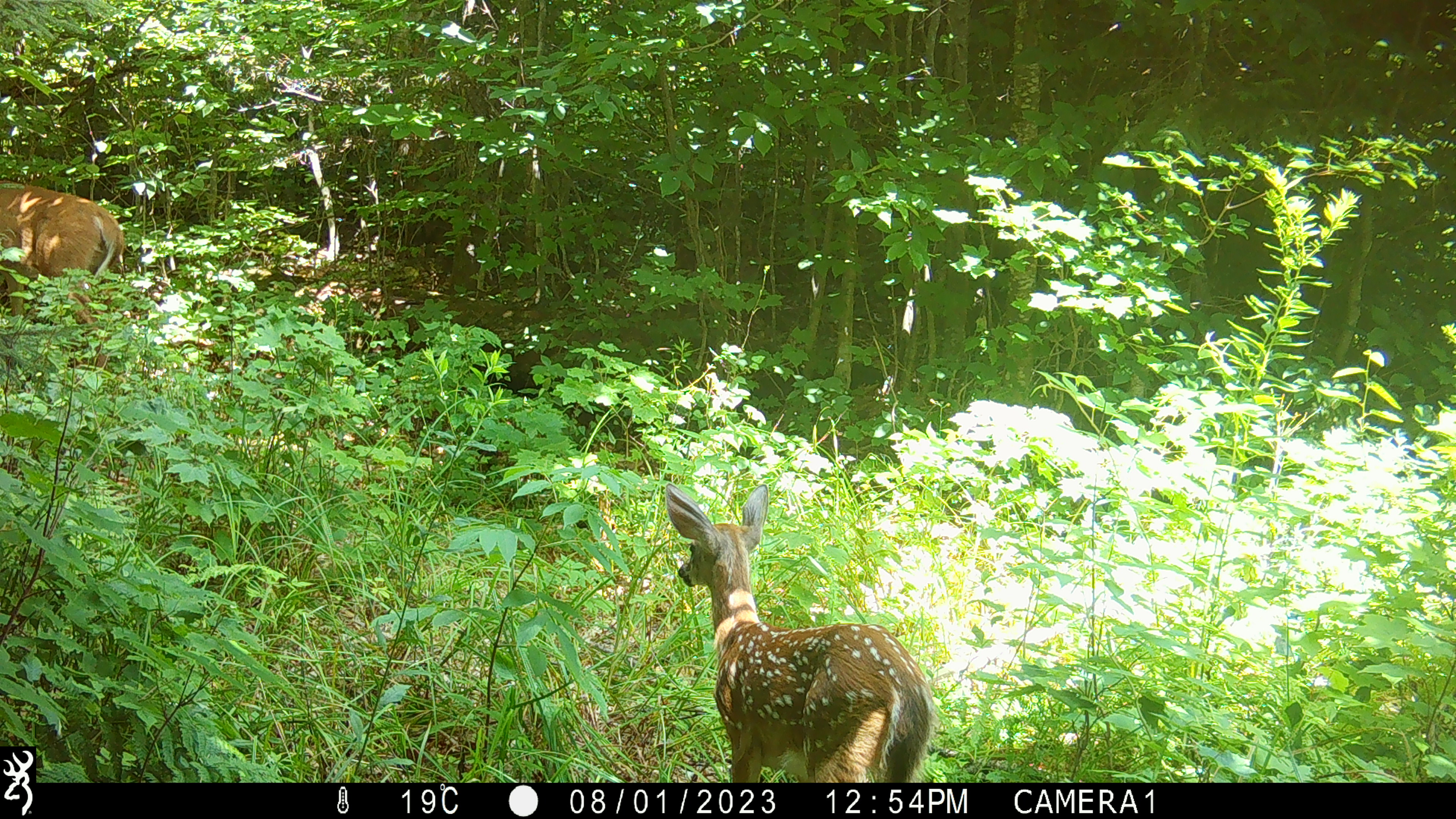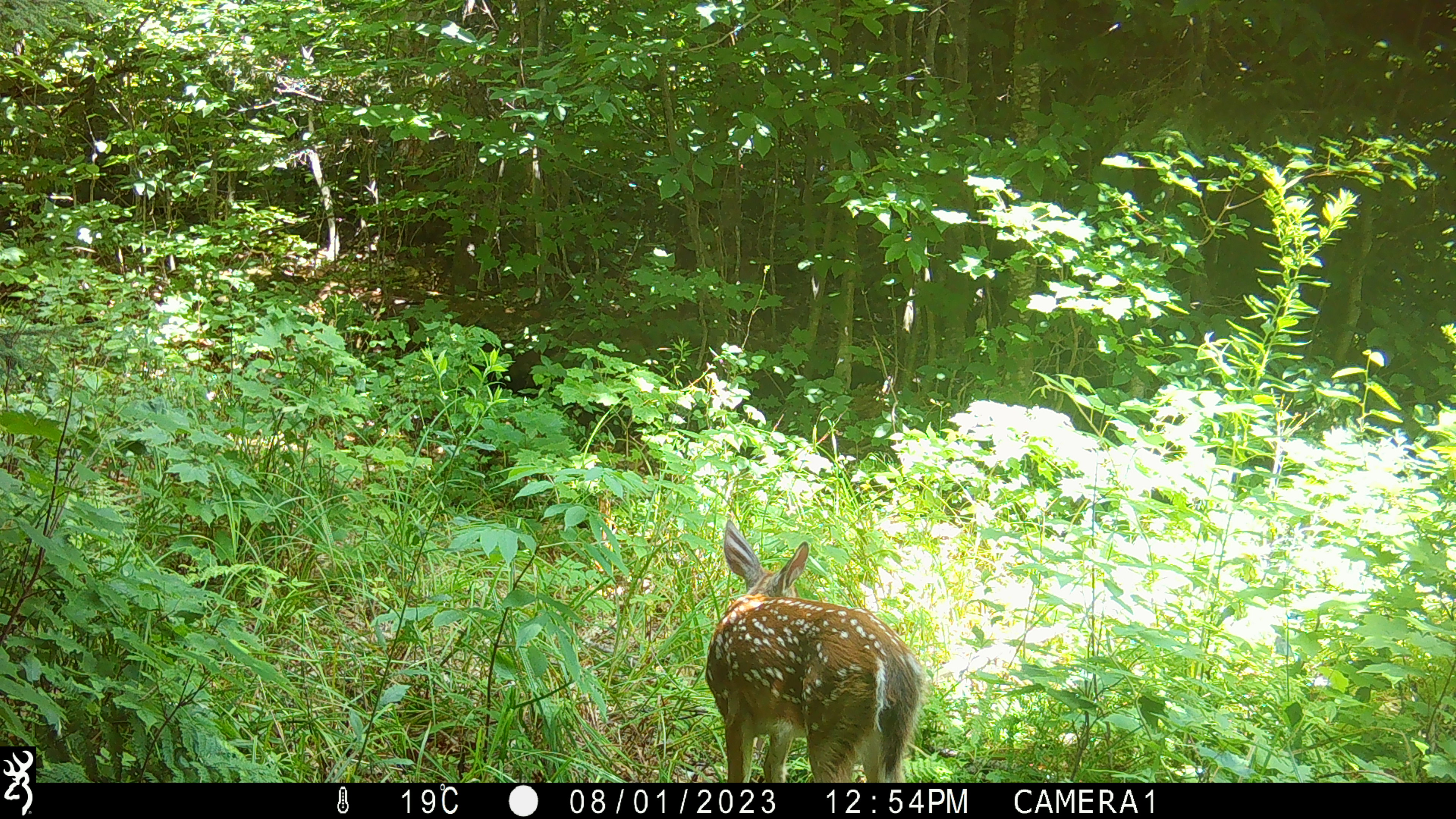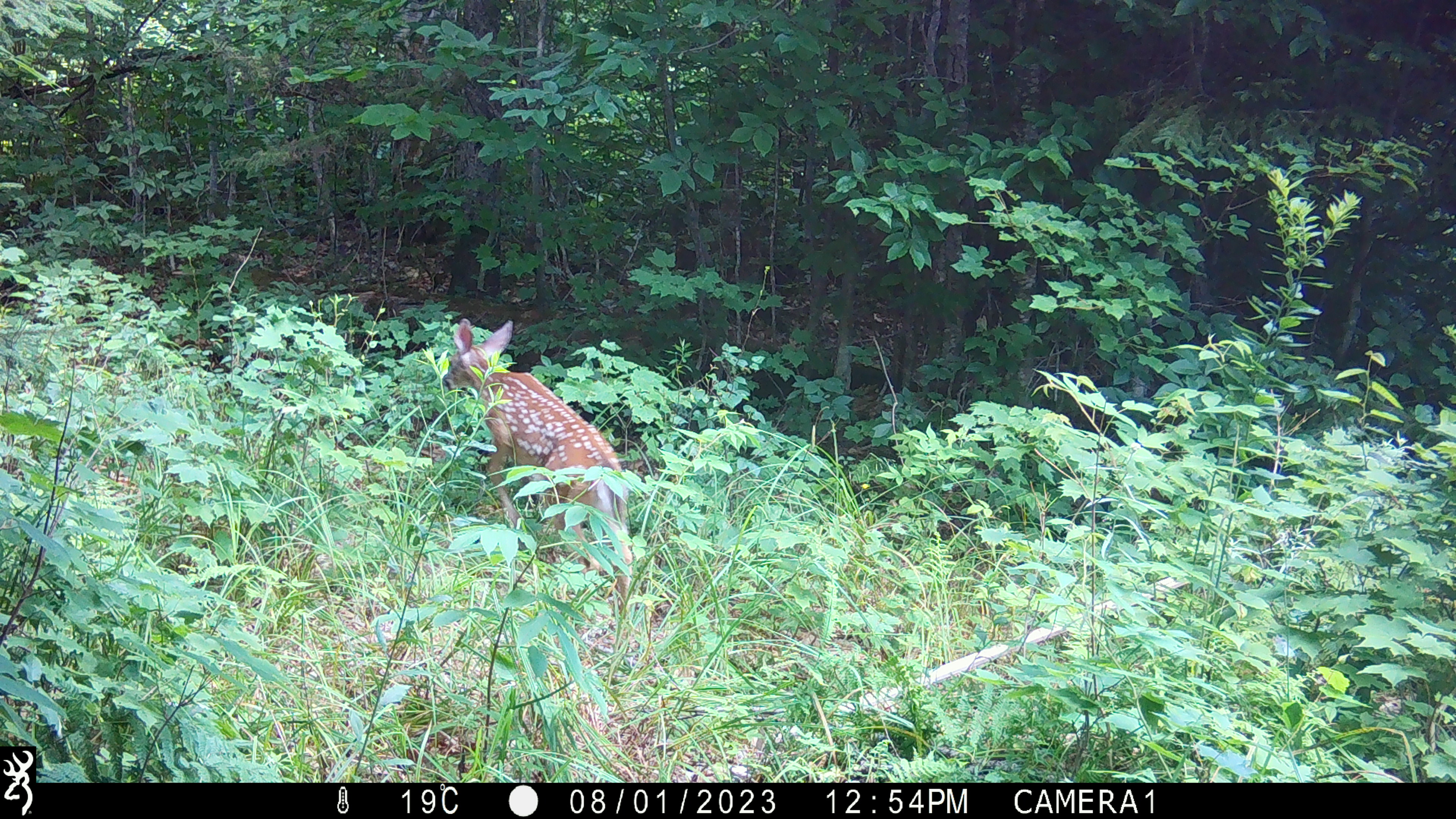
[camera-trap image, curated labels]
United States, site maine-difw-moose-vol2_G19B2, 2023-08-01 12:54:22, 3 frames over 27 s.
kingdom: Animalia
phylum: Chordata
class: Mammalia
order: Artiodactyla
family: Cervidae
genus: Odocoileus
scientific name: Odocoileus virginianus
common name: white-tailed deer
White-tailed deer (Odocoileus virginianus).